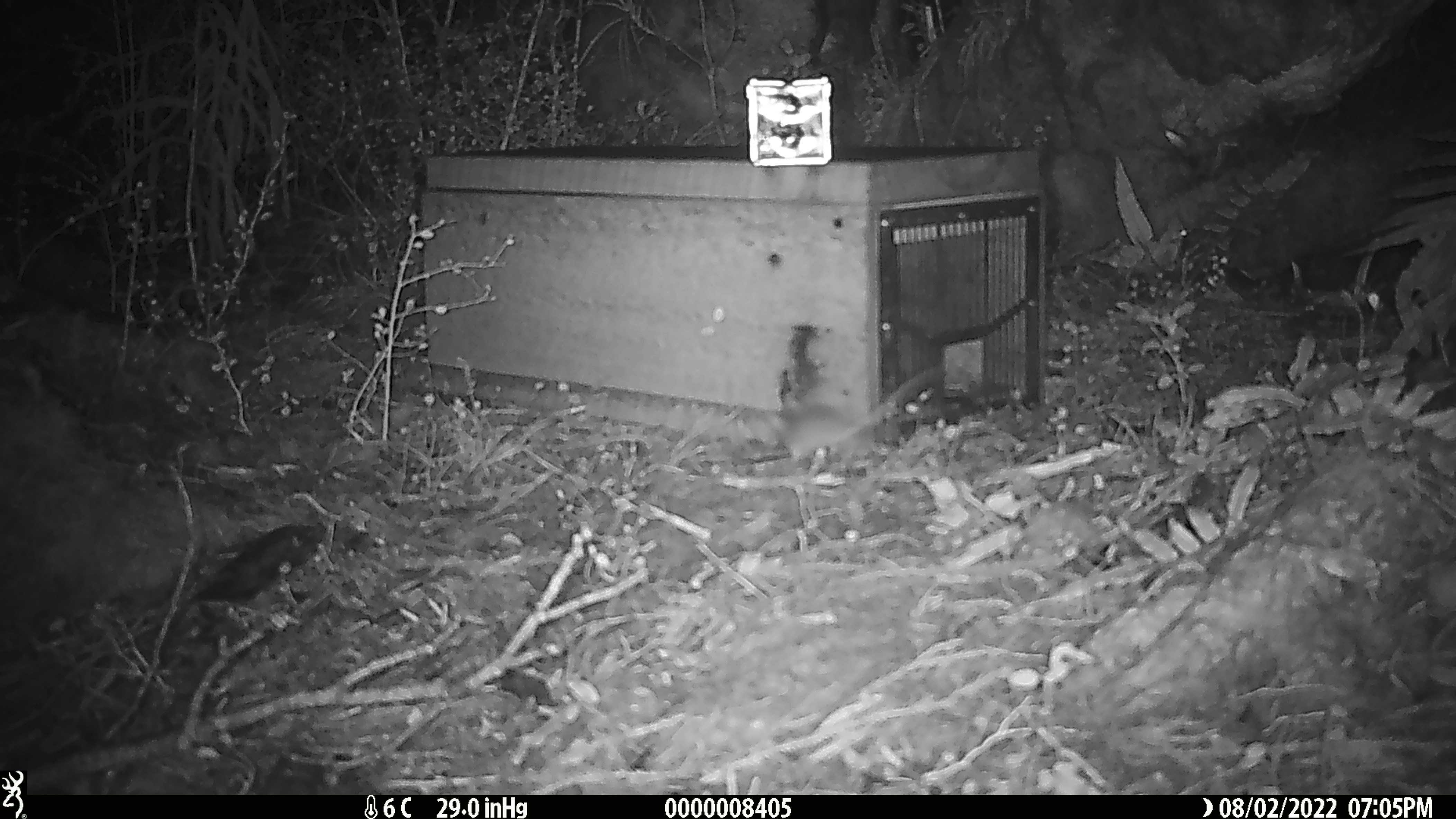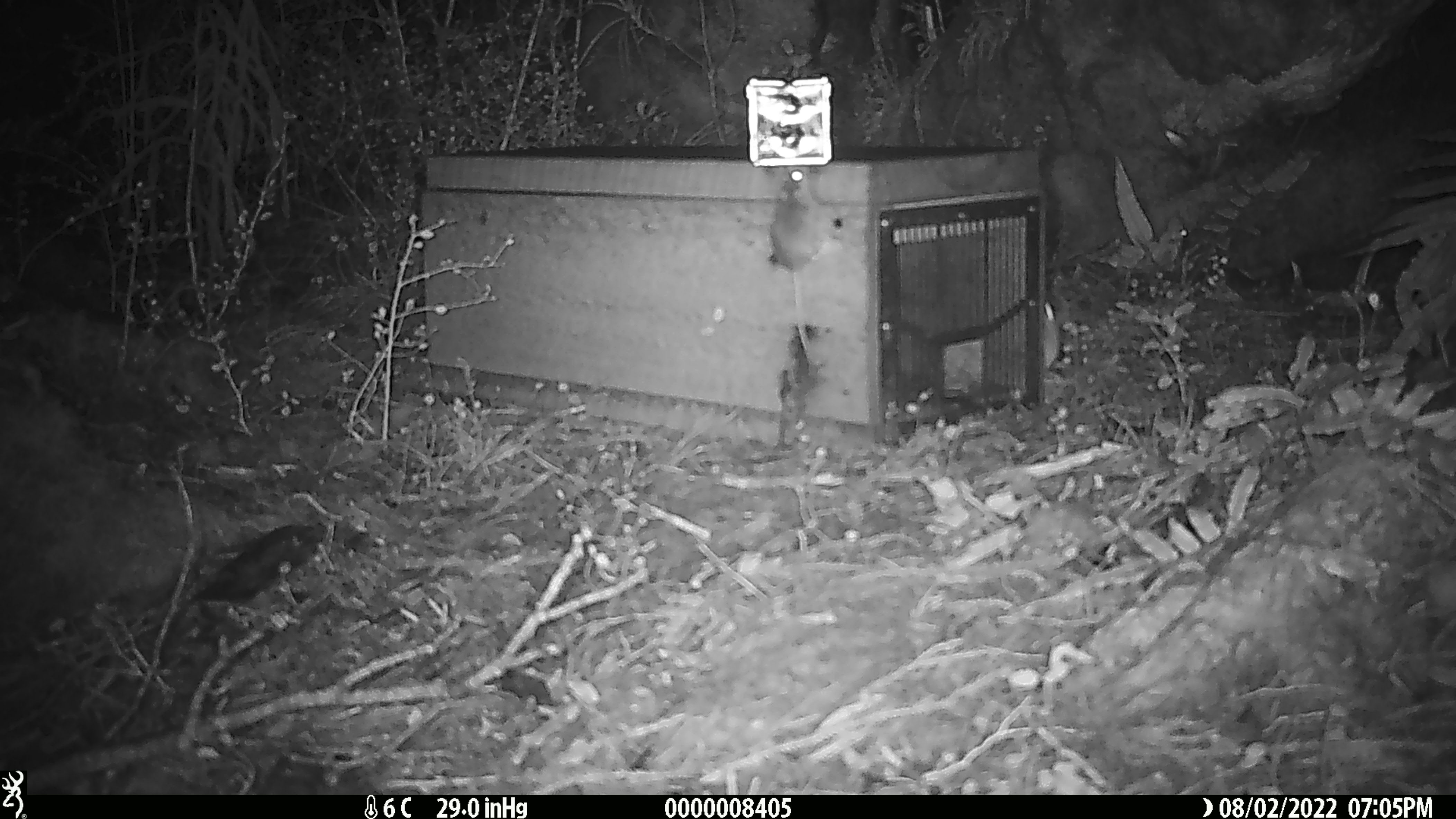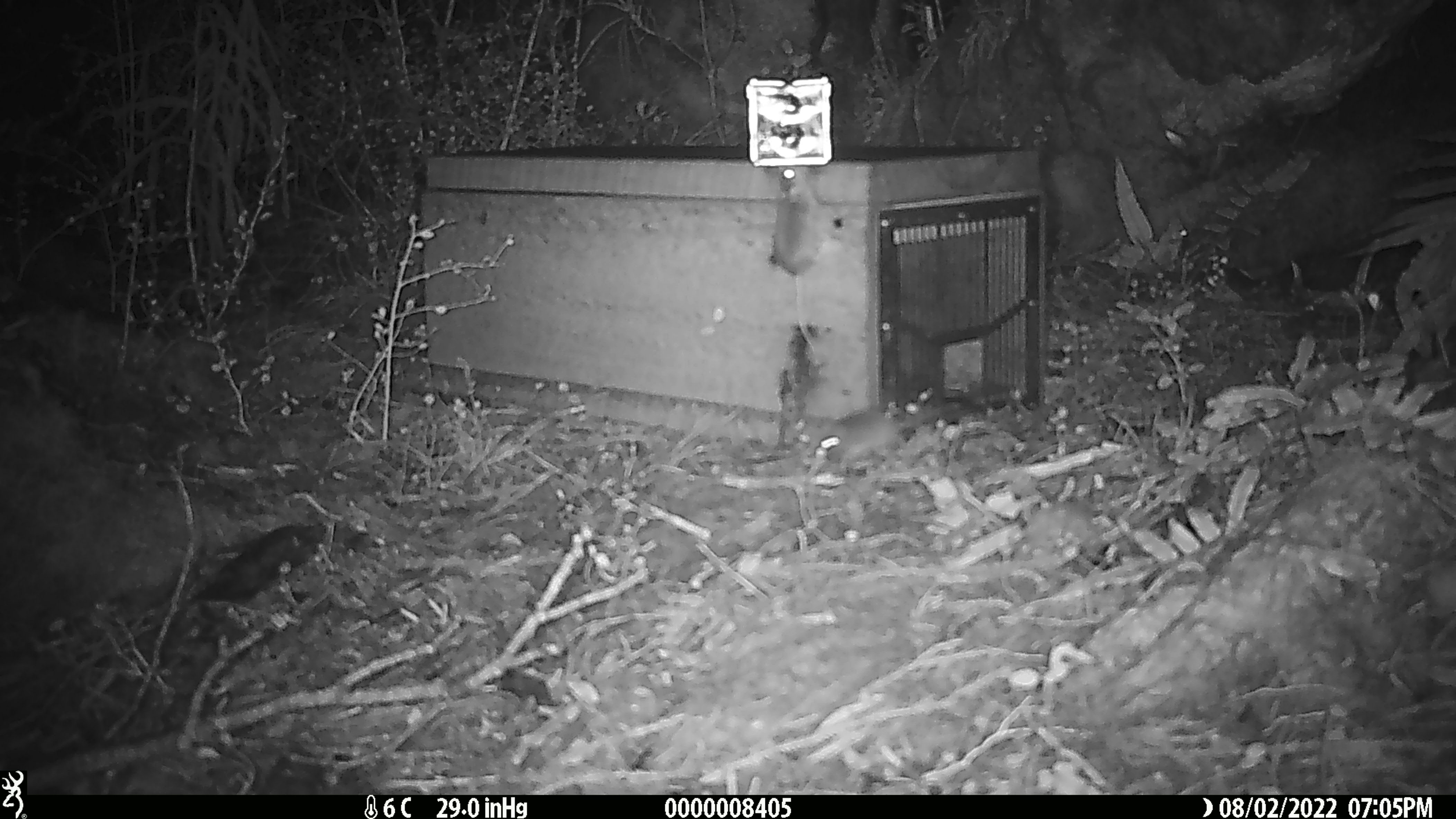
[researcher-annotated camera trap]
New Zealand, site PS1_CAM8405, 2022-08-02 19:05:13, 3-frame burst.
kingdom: Animalia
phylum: Chordata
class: Mammalia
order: Rodentia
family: Muridae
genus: Mus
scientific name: Mus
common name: mouse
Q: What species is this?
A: Mouse (Mus).